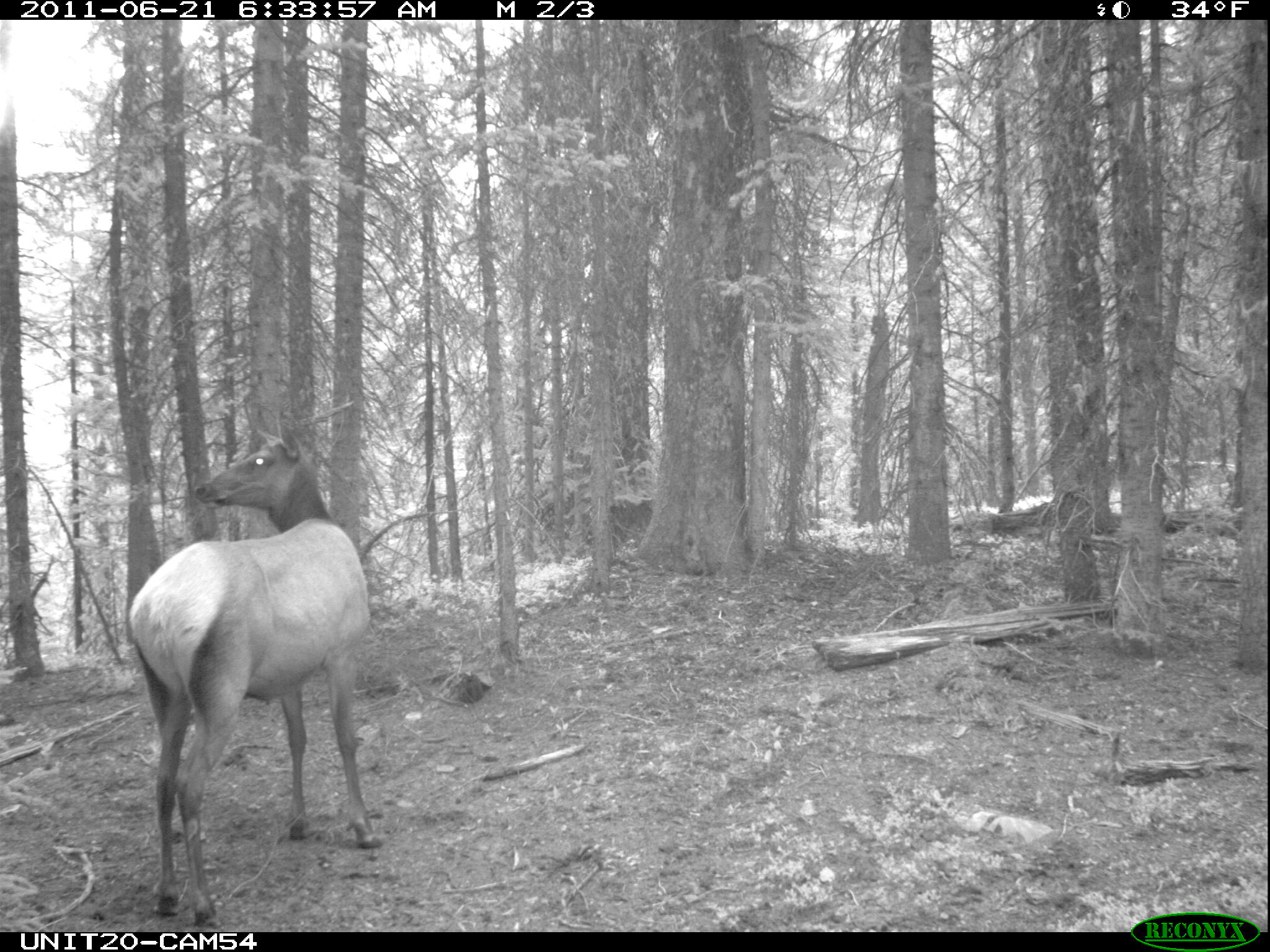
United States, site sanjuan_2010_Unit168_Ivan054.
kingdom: Animalia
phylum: Chordata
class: Mammalia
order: Artiodactyla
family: Cervidae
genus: Cervus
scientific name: Cervus elaphus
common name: red deer